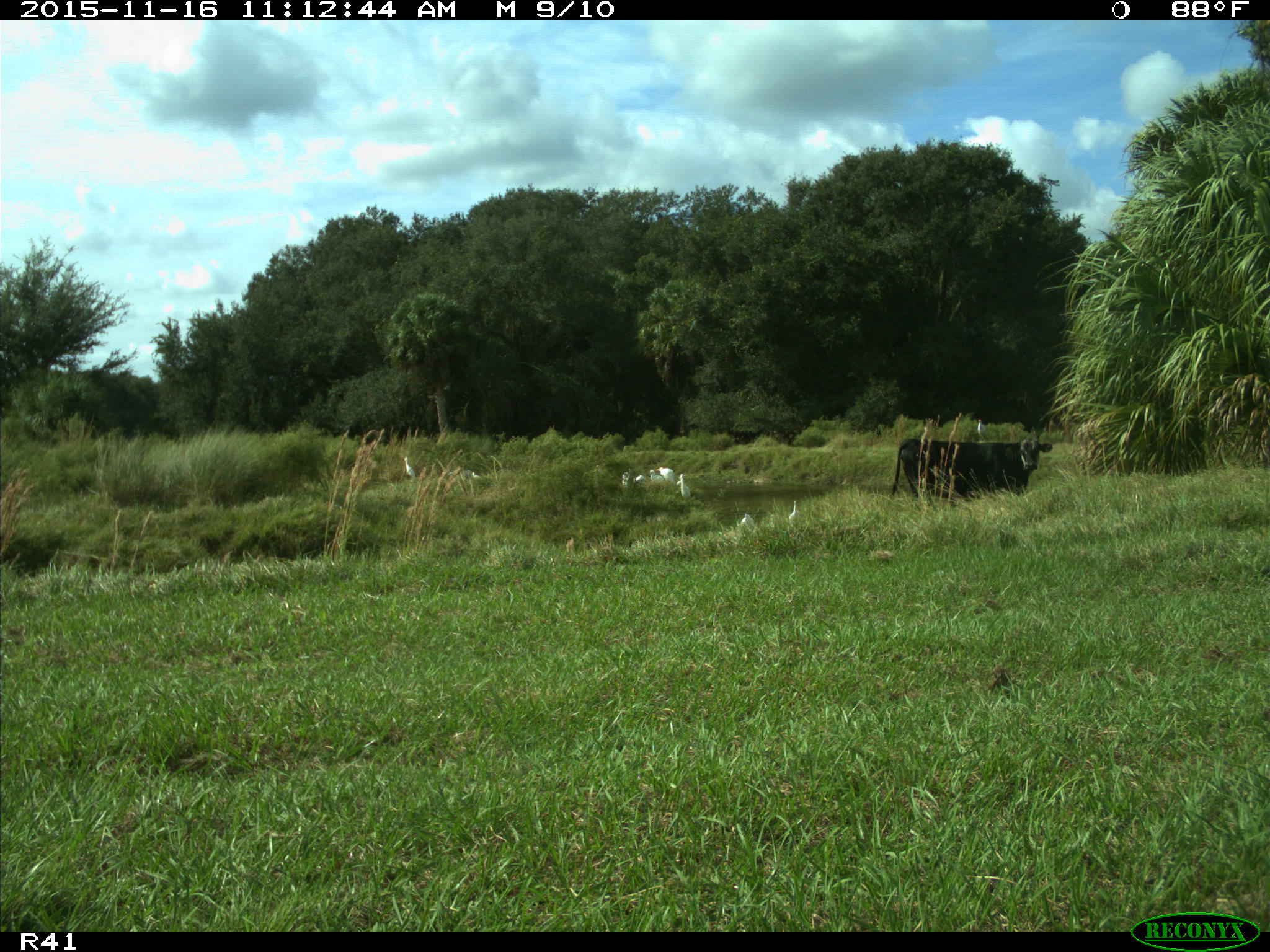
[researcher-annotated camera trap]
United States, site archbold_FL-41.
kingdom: Animalia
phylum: Chordata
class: Mammalia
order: Artiodactyla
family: Bovidae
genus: Bos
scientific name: Bos taurus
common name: domestic cow